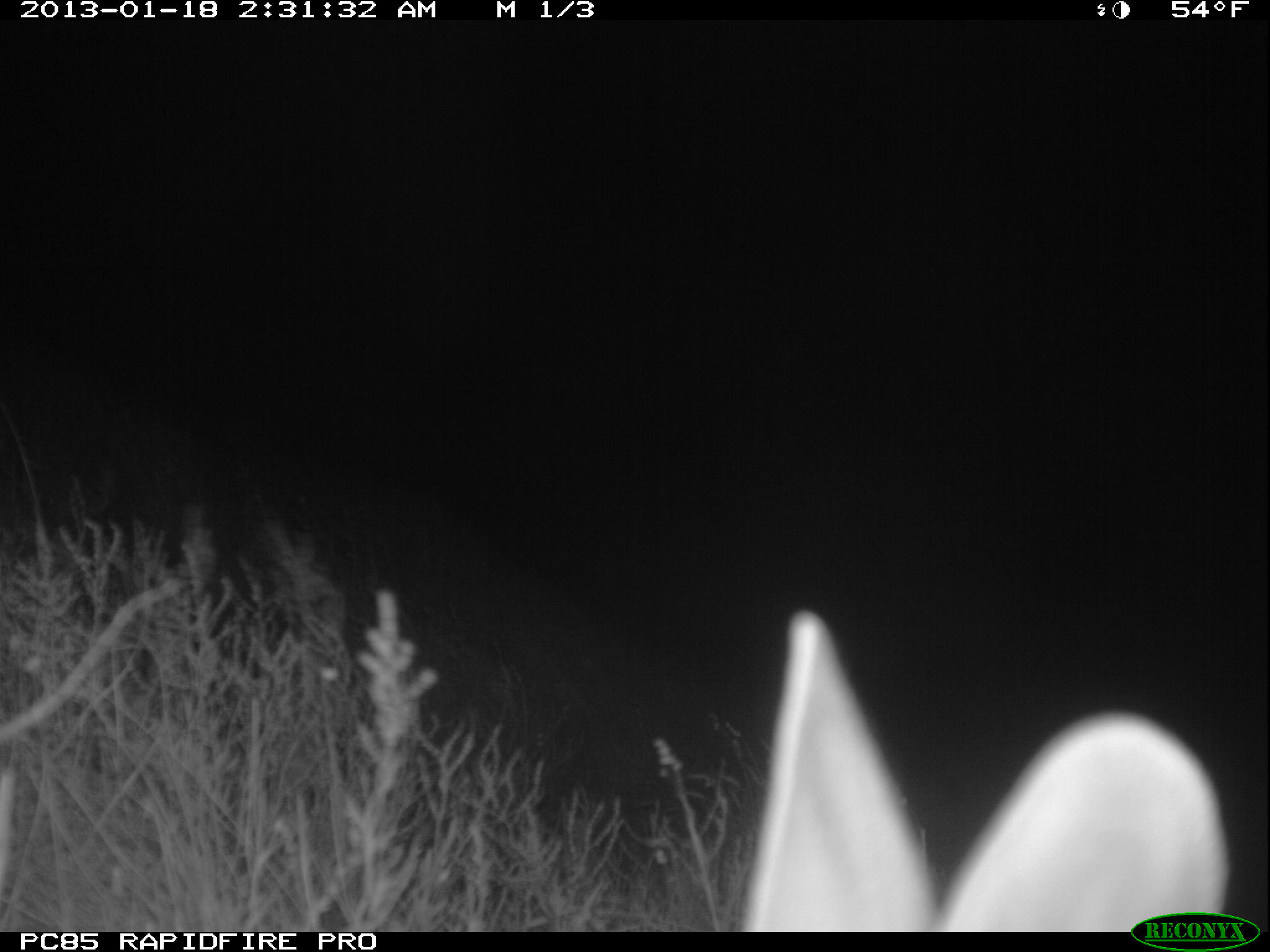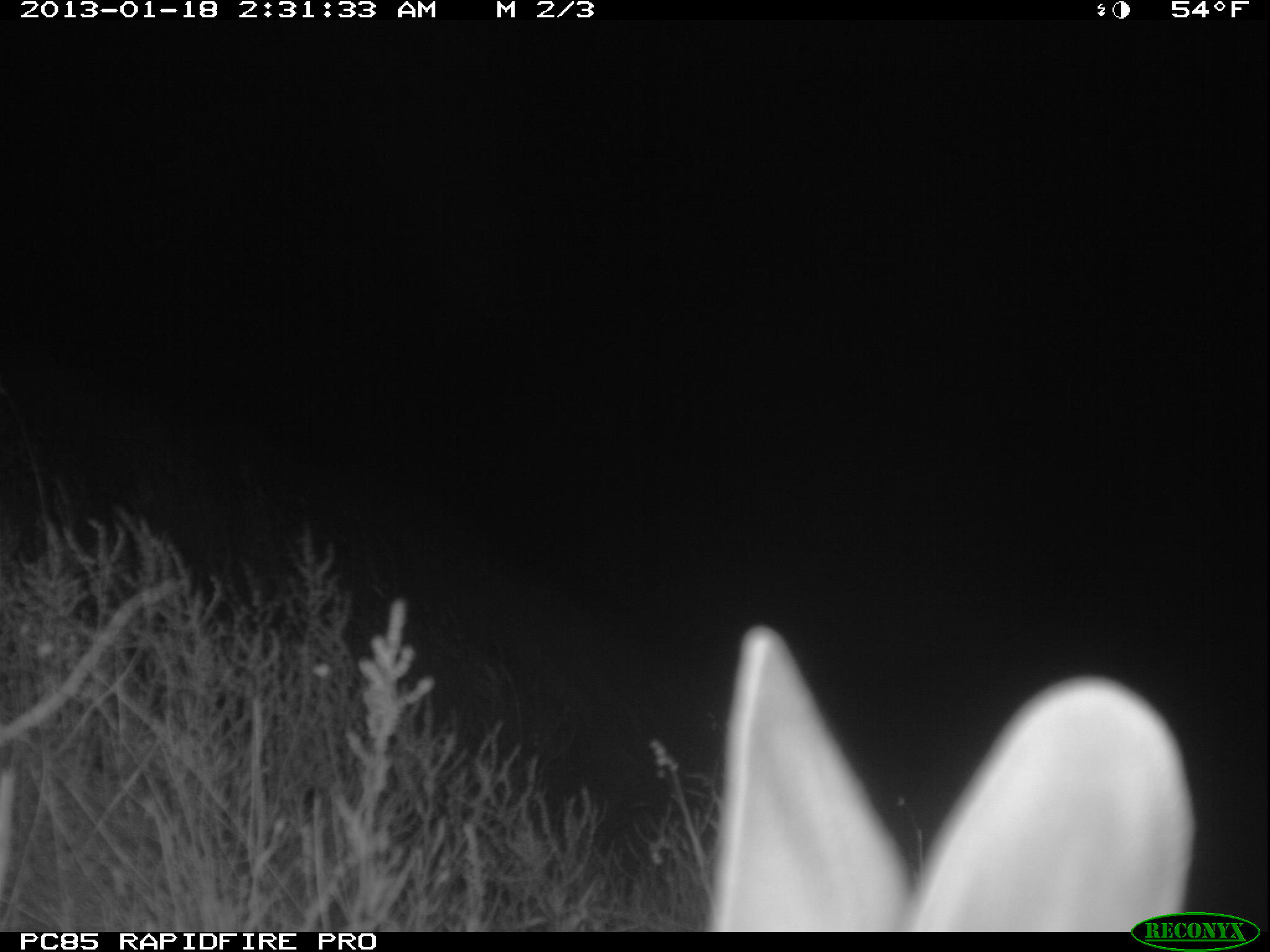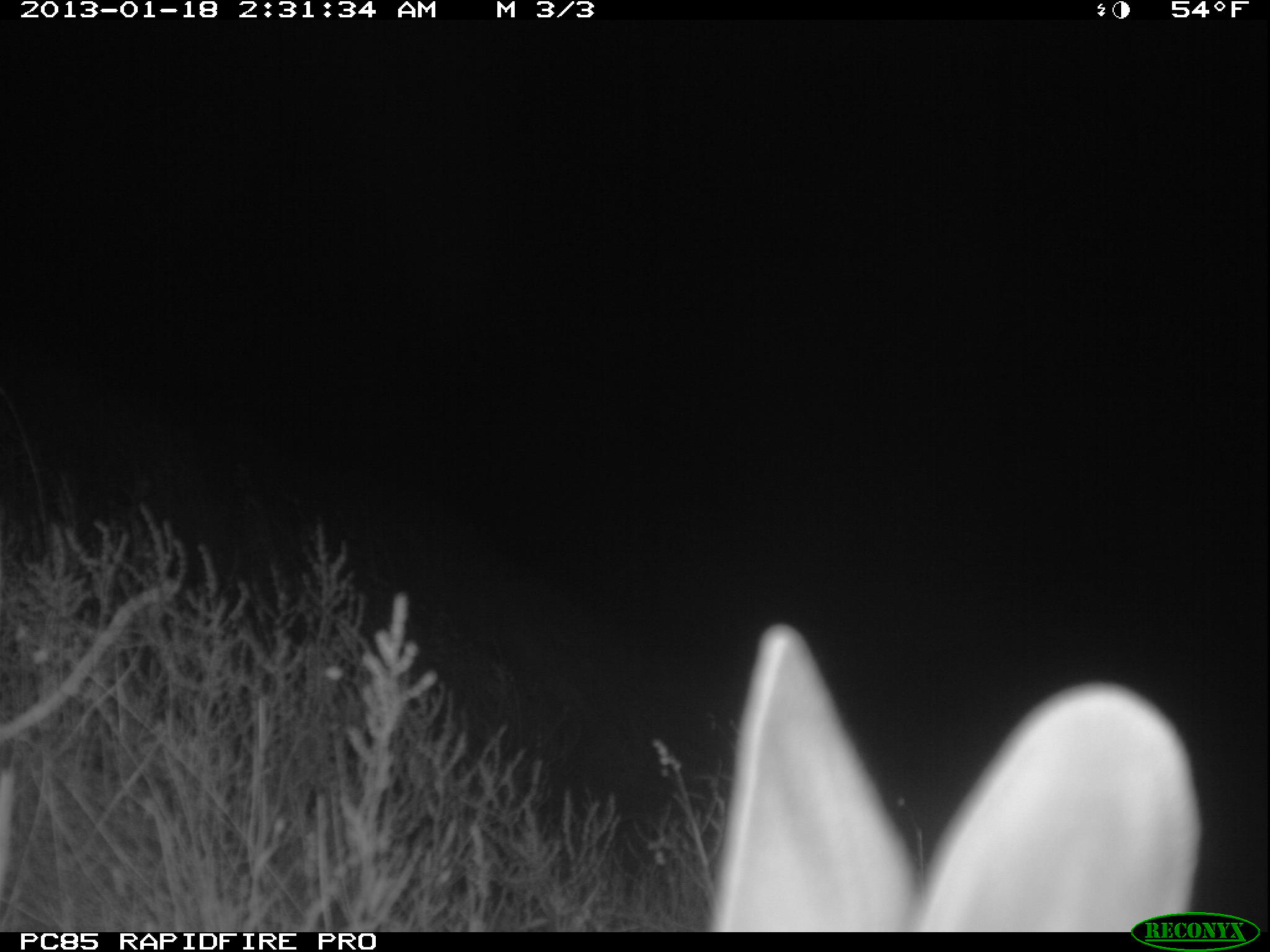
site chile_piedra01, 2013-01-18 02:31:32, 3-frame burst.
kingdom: Animalia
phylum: Chordata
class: Mammalia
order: Lagomorpha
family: Leporidae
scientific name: Leporidae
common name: rabbits and hares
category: rabbit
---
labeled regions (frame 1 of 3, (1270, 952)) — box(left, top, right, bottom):
rabbit: box(726, 611, 1232, 928)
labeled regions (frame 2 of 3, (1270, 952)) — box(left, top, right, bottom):
rabbit: box(695, 632, 1200, 932)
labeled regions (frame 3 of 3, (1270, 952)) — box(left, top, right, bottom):
rabbit: box(694, 631, 1205, 930)